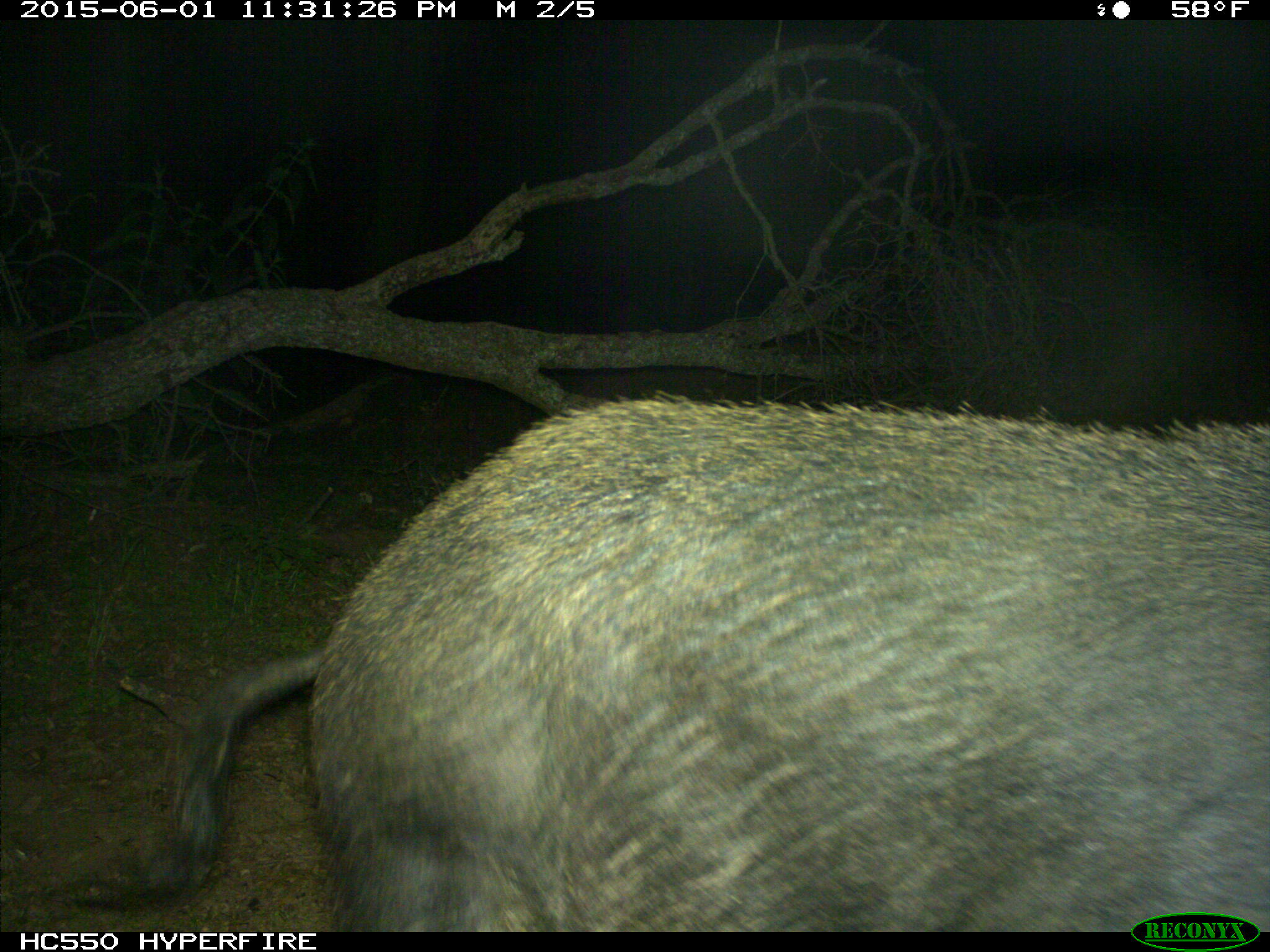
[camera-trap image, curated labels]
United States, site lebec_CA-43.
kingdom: Animalia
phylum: Chordata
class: Mammalia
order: Artiodactyla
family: Suidae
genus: Sus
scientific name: Sus scrofa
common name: wild boar